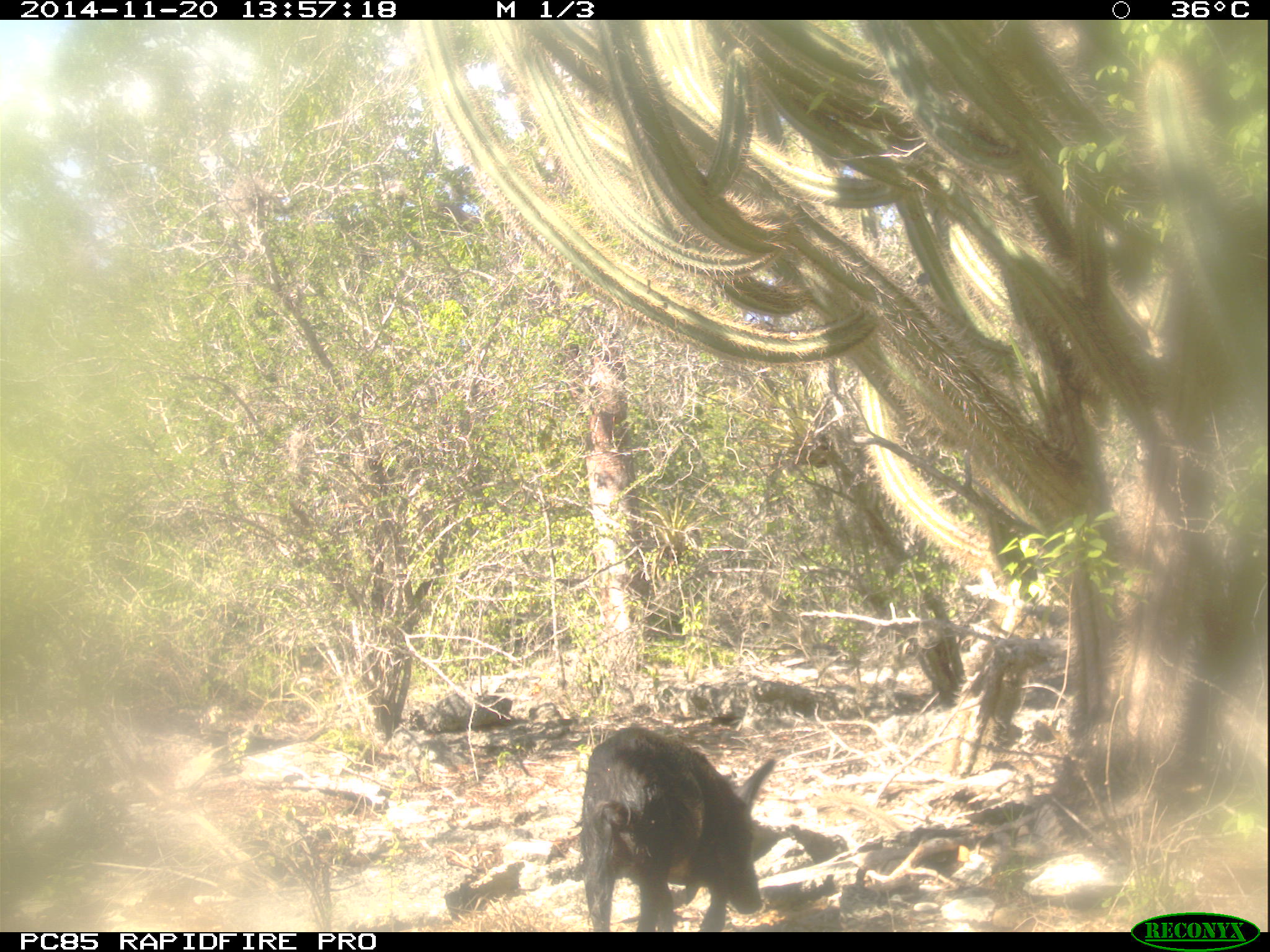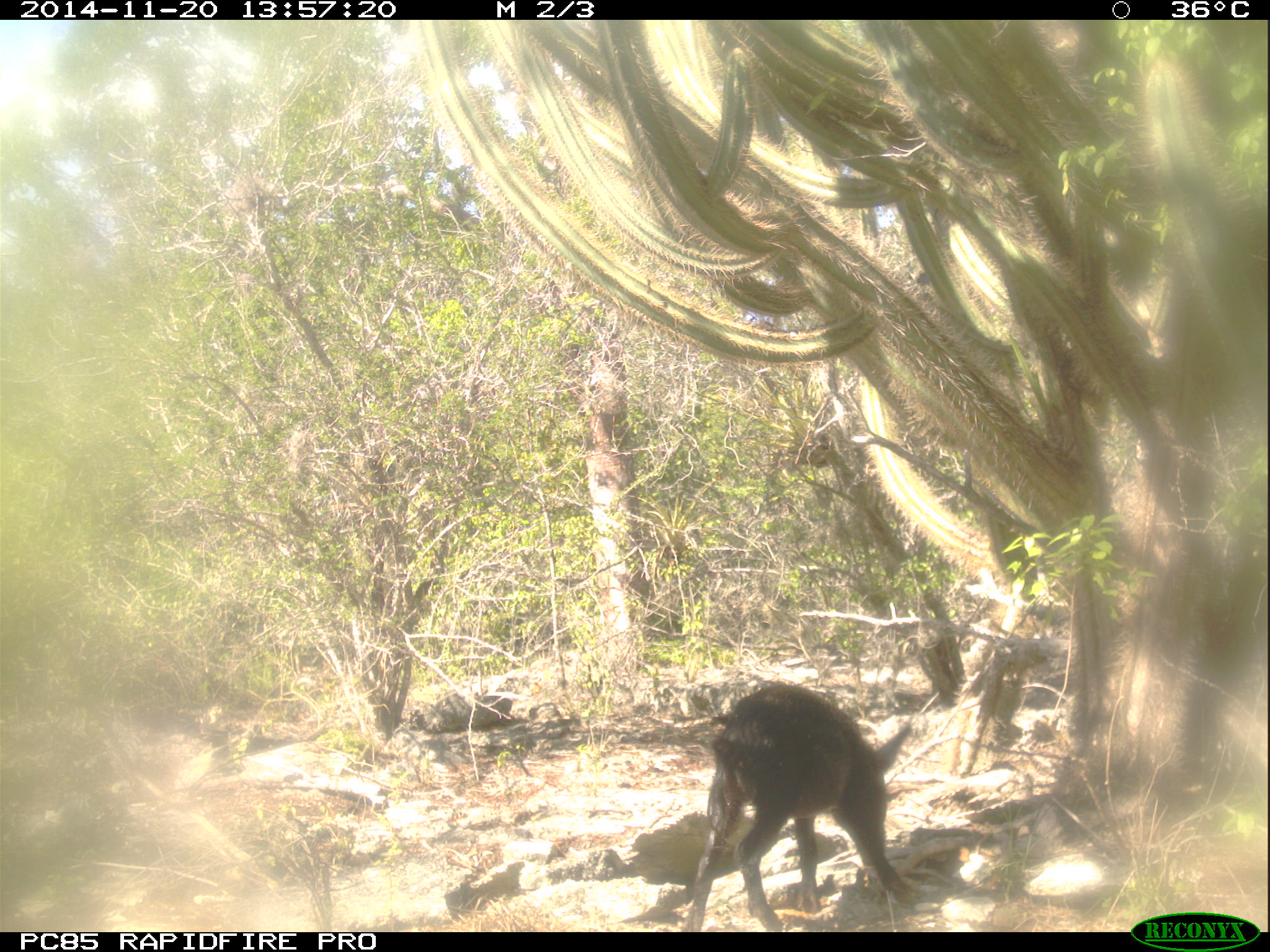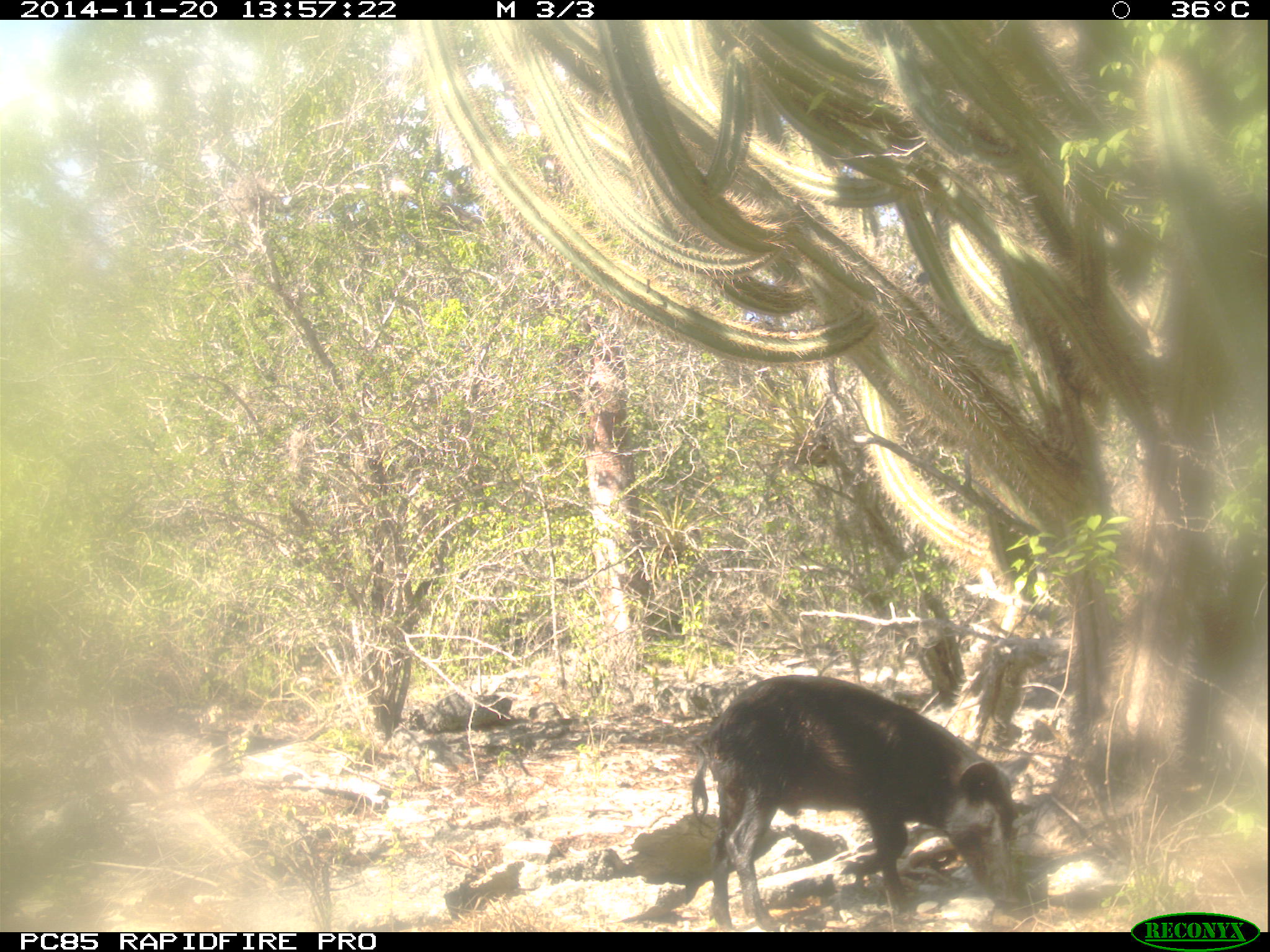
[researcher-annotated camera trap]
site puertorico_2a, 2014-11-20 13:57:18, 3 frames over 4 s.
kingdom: Animalia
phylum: Chordata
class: Mammalia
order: Artiodactyla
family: Suidae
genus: Sus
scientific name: Sus scrofa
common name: pig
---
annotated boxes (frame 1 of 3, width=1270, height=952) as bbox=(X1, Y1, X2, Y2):
pig: bbox=(575, 726, 781, 936)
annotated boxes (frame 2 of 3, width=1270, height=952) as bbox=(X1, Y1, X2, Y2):
pig: bbox=(683, 674, 915, 929)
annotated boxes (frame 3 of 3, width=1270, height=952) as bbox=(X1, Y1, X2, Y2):
pig: bbox=(683, 674, 1023, 930)